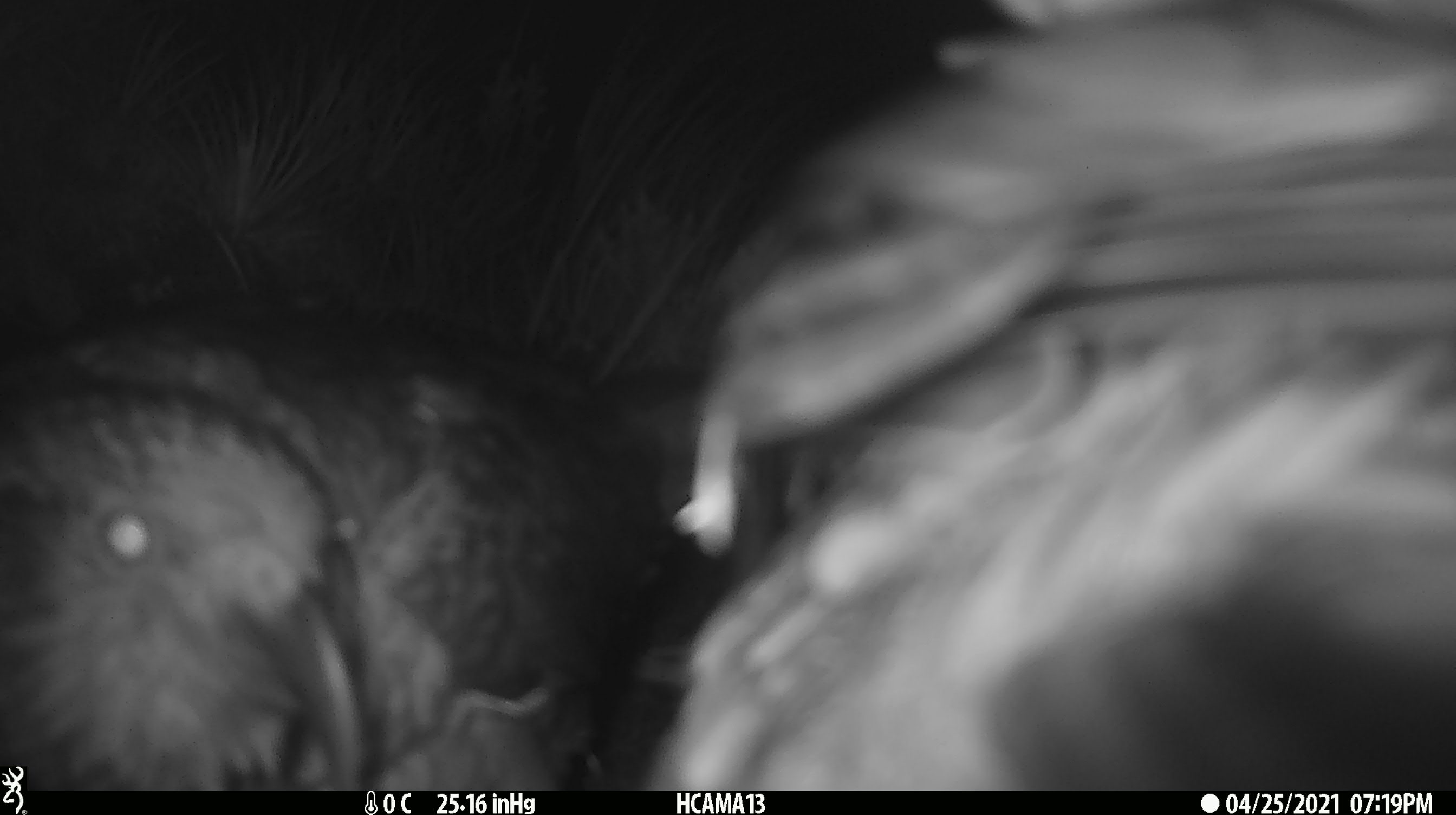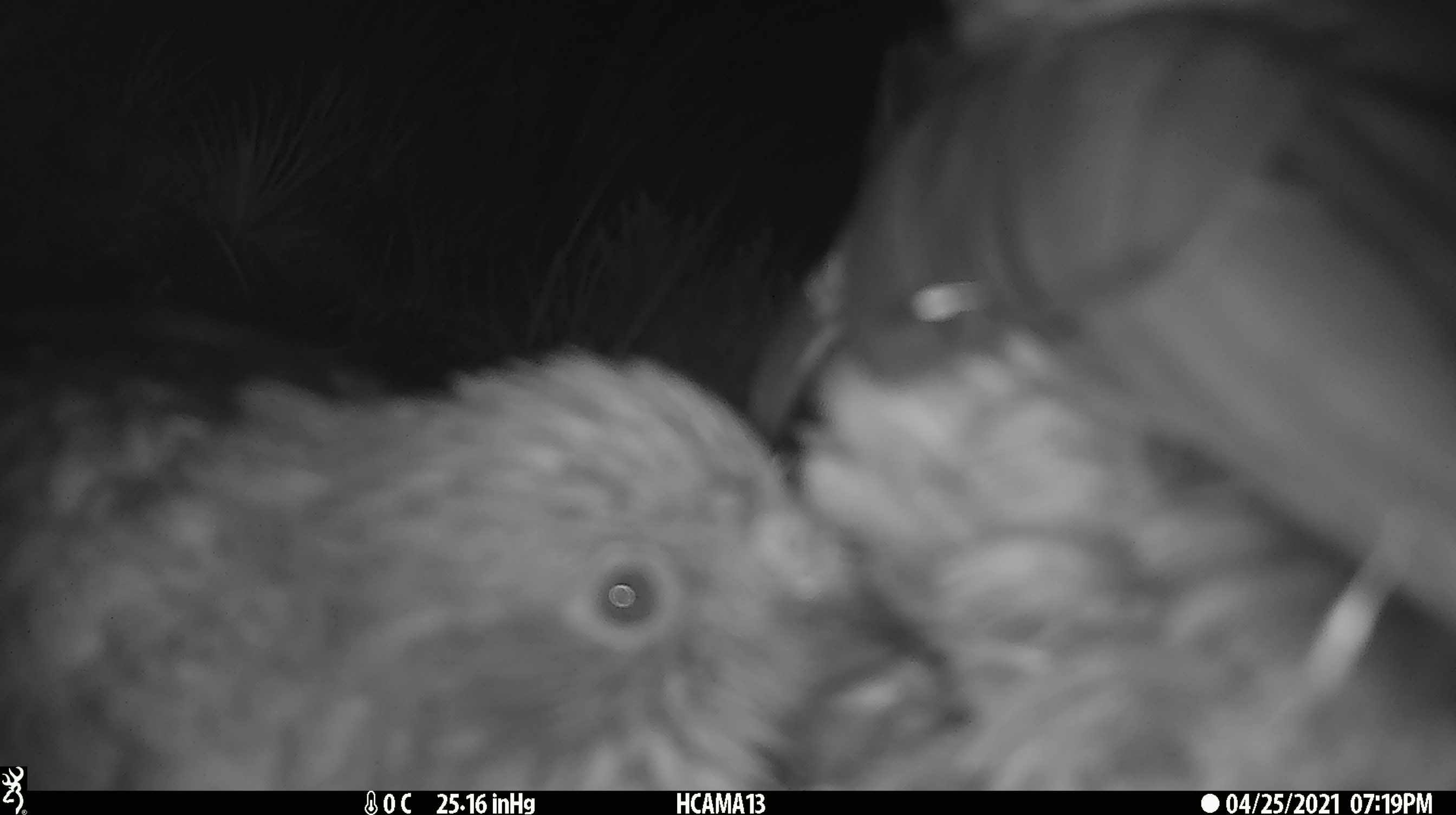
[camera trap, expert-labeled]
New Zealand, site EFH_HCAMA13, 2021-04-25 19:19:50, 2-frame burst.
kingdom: Animalia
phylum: Chordata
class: Aves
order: Psittaciformes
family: Strigopidae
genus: Nestor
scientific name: Nestor notabilis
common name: kea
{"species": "kea (Nestor notabilis)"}